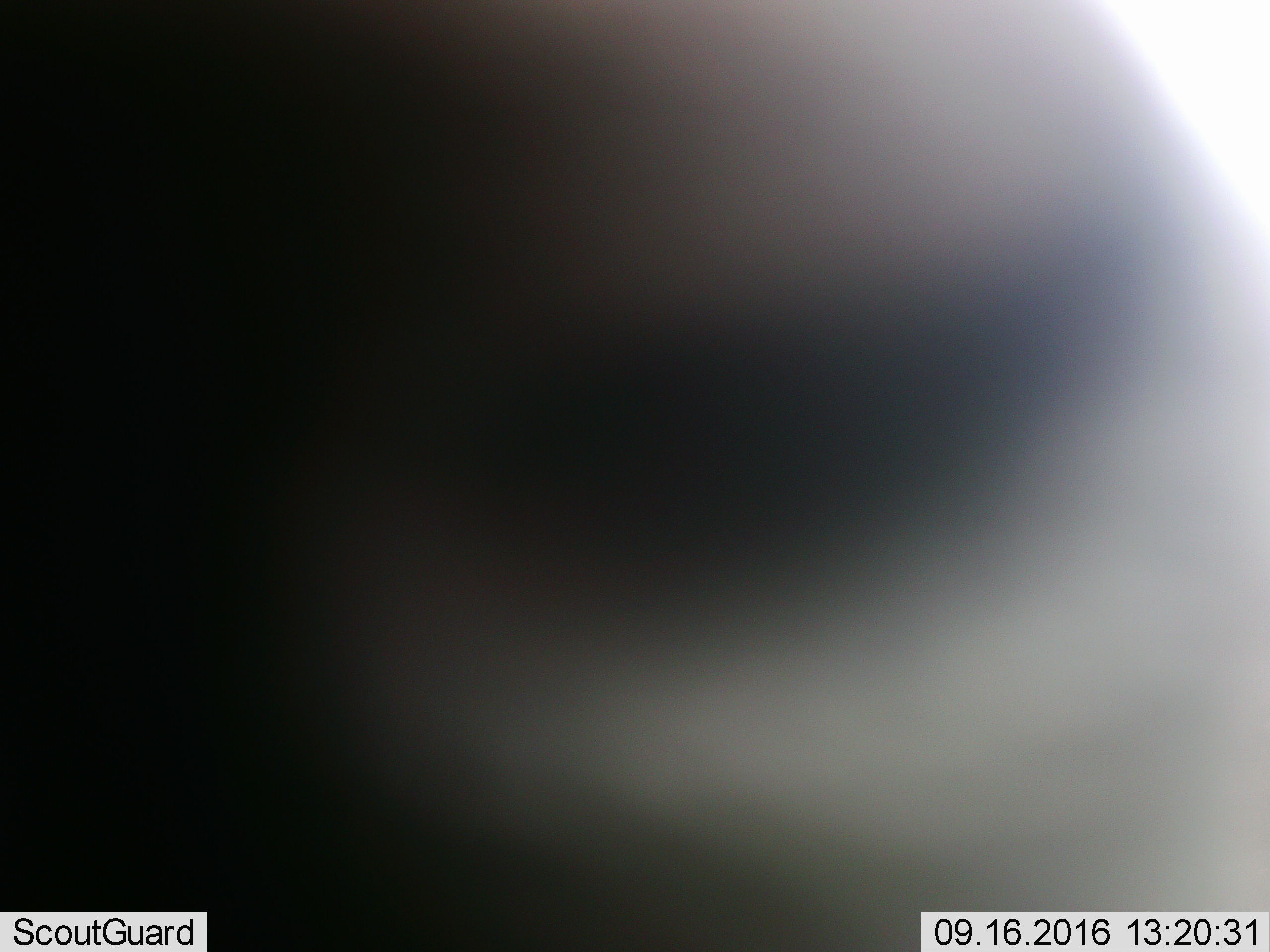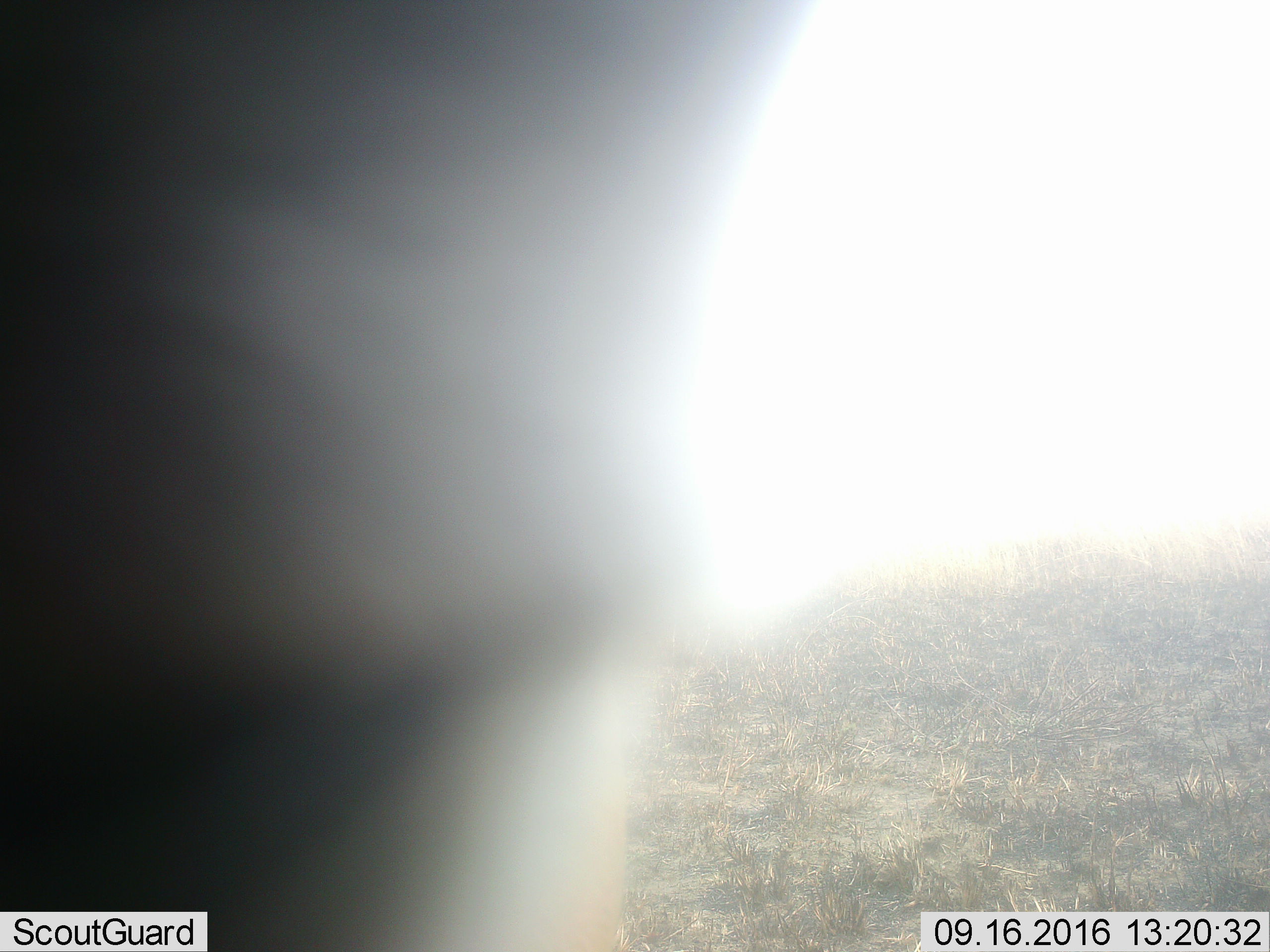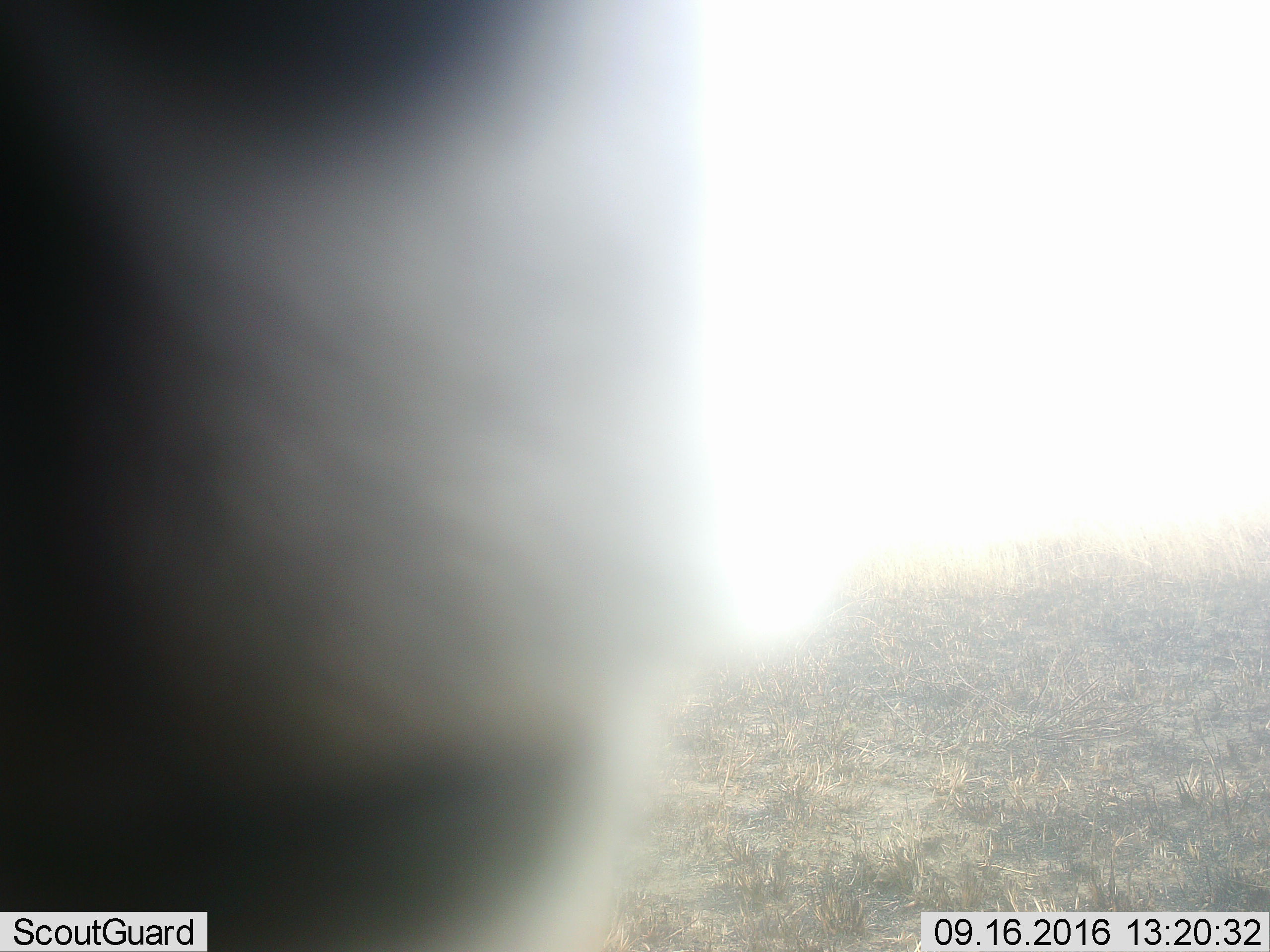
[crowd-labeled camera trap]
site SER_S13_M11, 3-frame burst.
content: unidentified animal